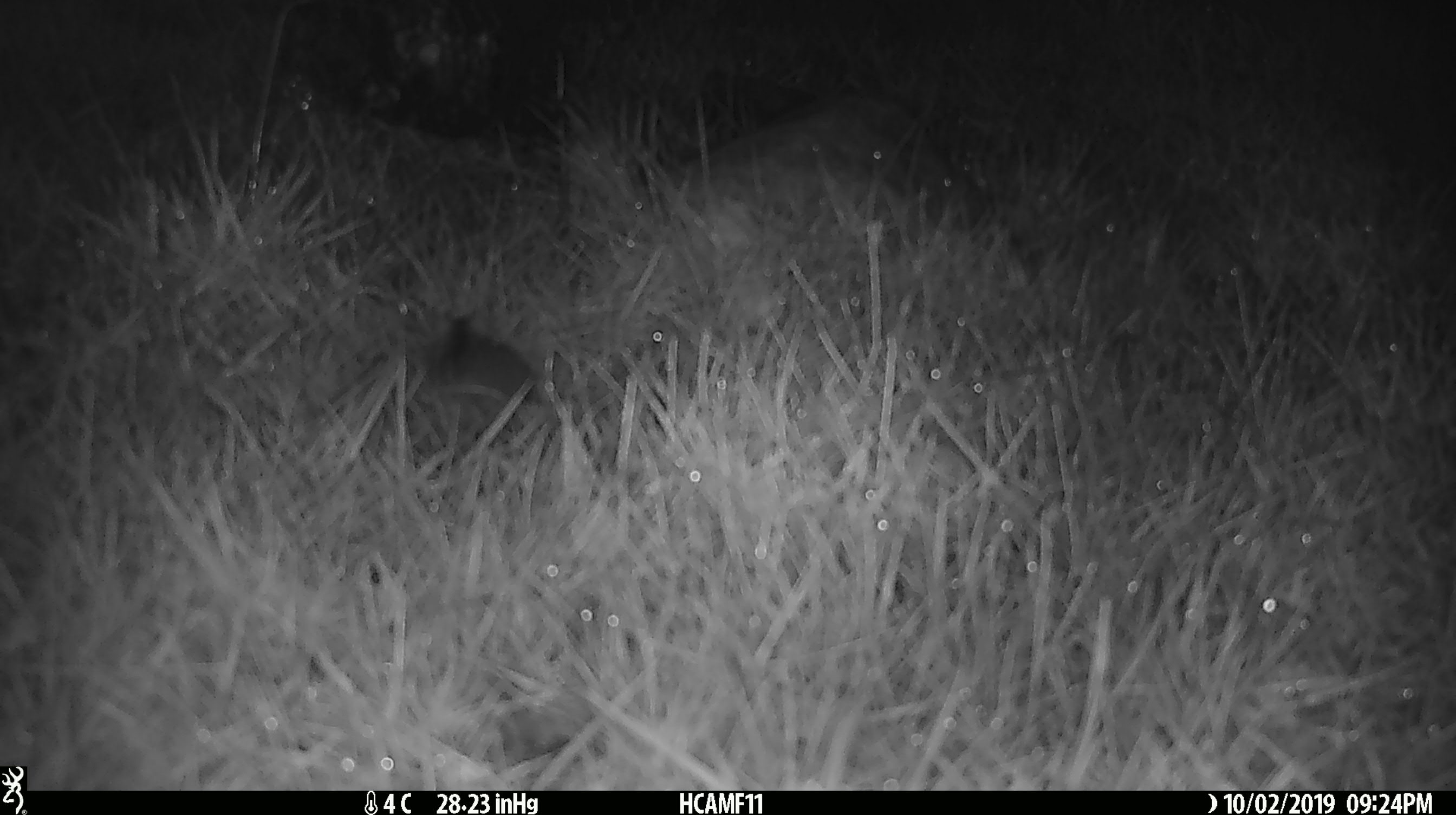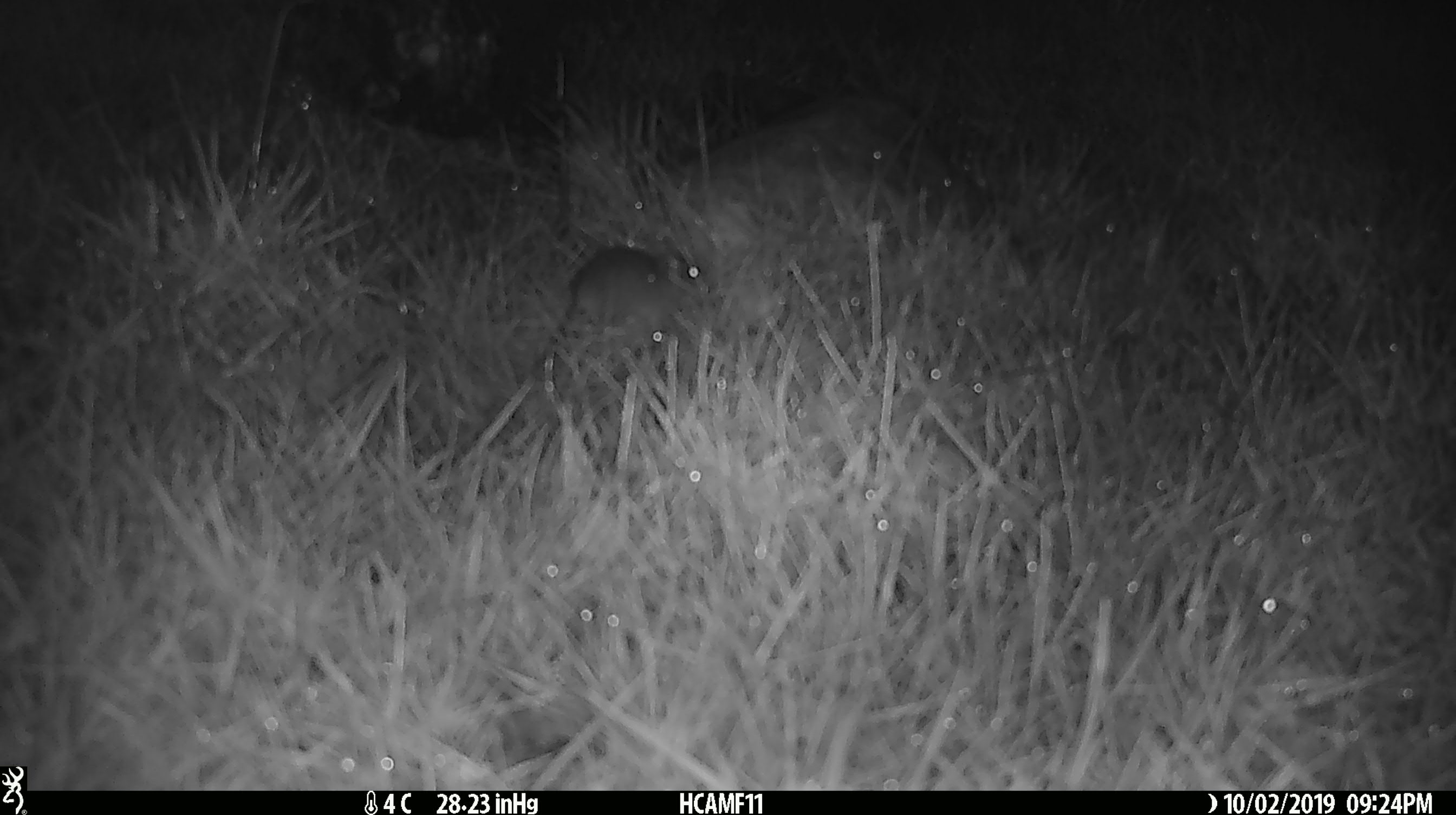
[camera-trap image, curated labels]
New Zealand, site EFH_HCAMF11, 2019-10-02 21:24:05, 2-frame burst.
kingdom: Animalia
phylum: Chordata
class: Mammalia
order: Rodentia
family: Muridae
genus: Mus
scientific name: Mus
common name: mouse